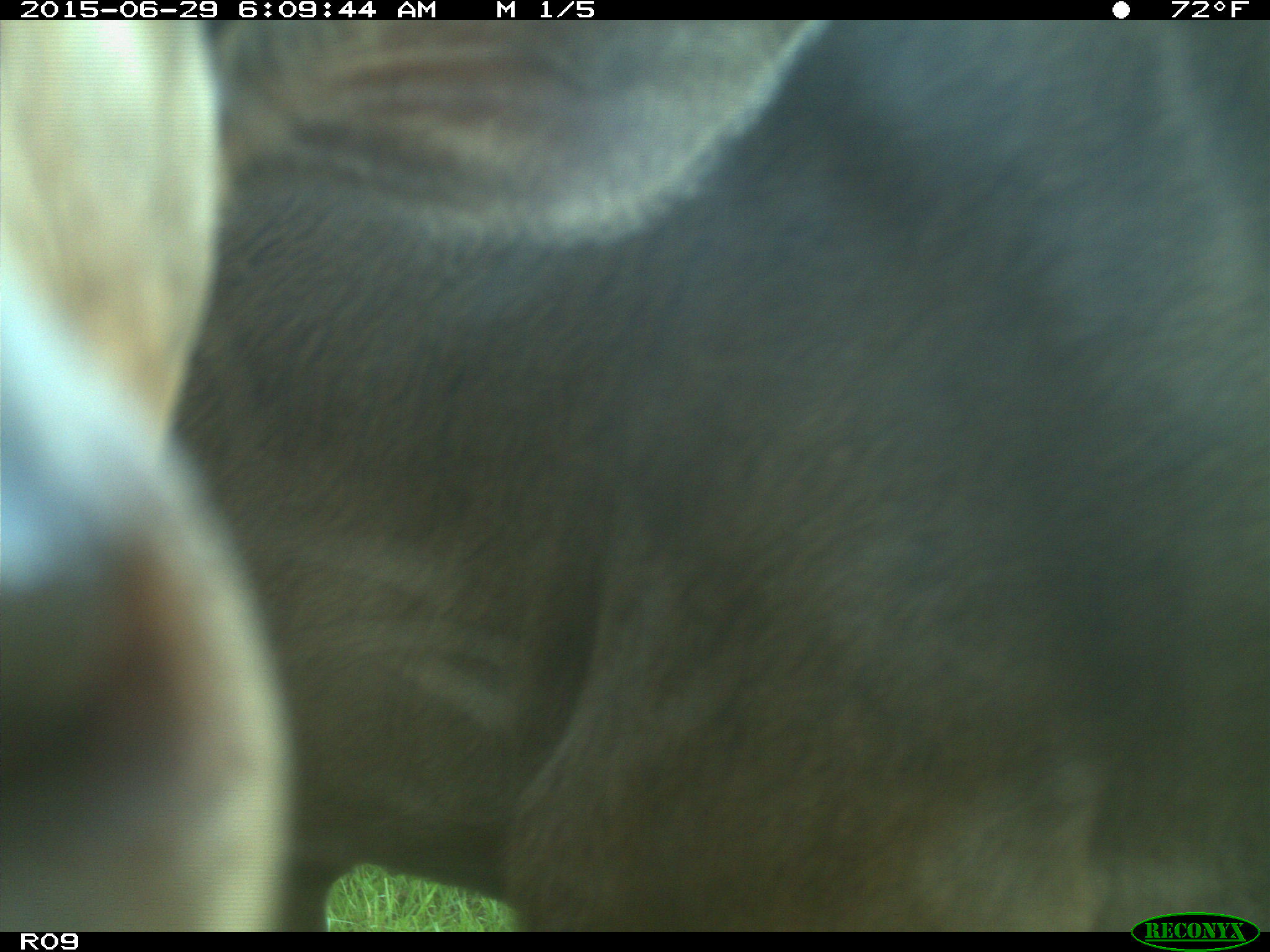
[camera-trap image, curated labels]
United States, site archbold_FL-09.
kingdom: Animalia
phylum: Chordata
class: Mammalia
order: Artiodactyla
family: Bovidae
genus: Bos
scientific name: Bos taurus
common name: domestic cow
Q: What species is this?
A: Bos taurus (domestic cow).